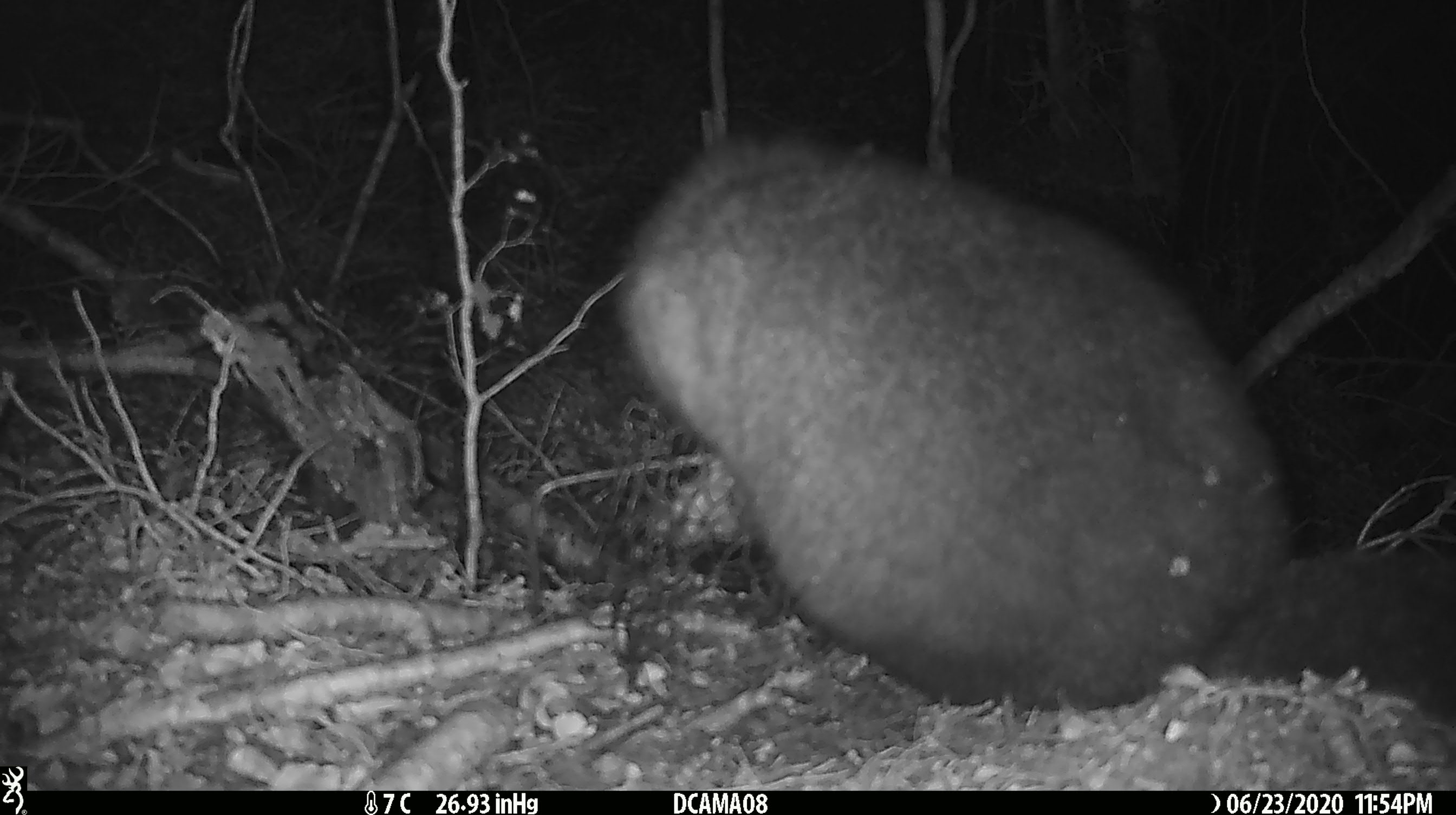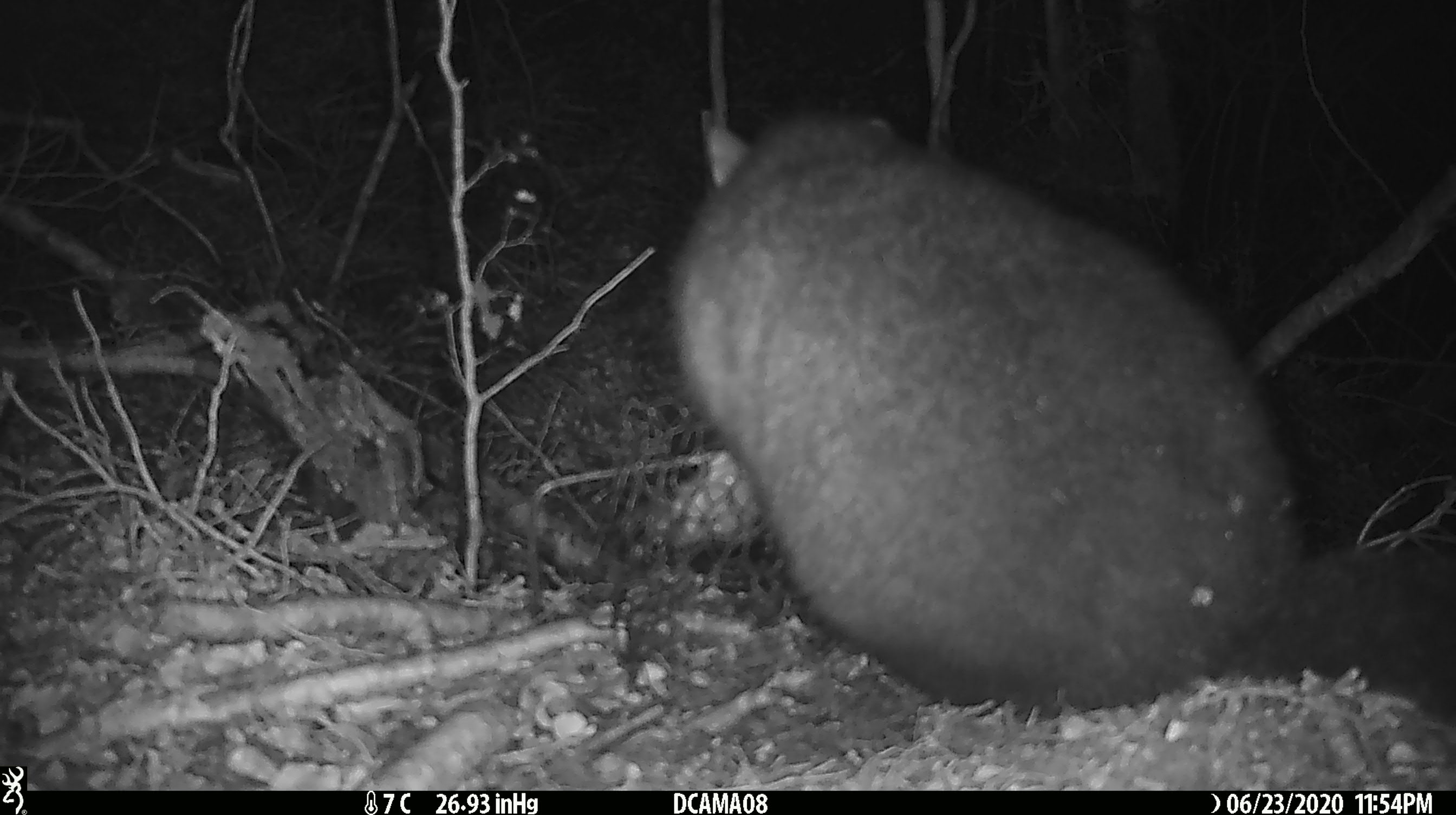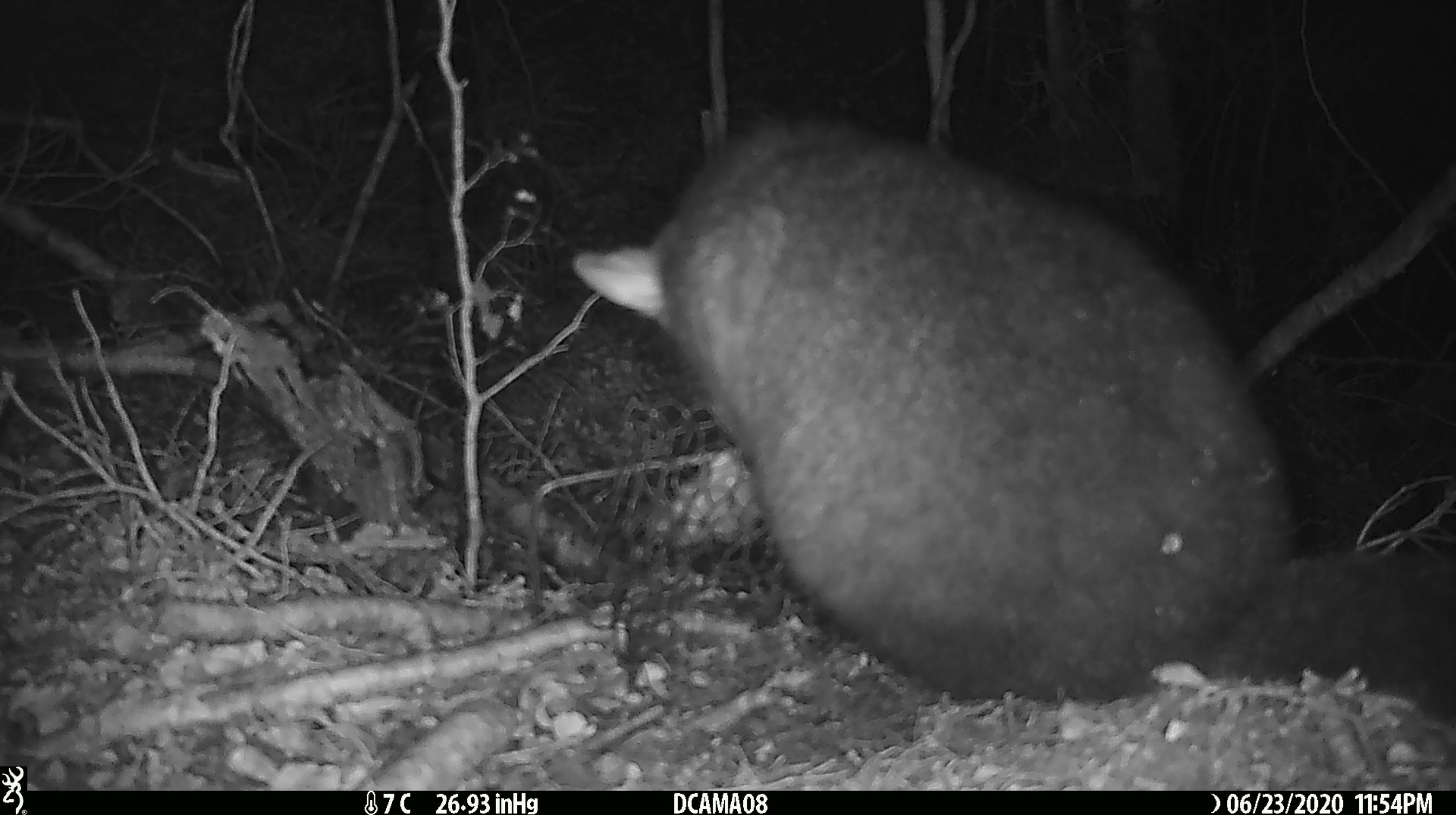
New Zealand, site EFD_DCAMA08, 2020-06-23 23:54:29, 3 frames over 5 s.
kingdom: Animalia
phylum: Chordata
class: Mammalia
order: Diprotodontia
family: Phalangeridae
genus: Trichosurus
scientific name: Trichosurus vulpecula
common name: common brushtail possum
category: possum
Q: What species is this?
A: Possum (common brushtail possum) (Trichosurus vulpecula).